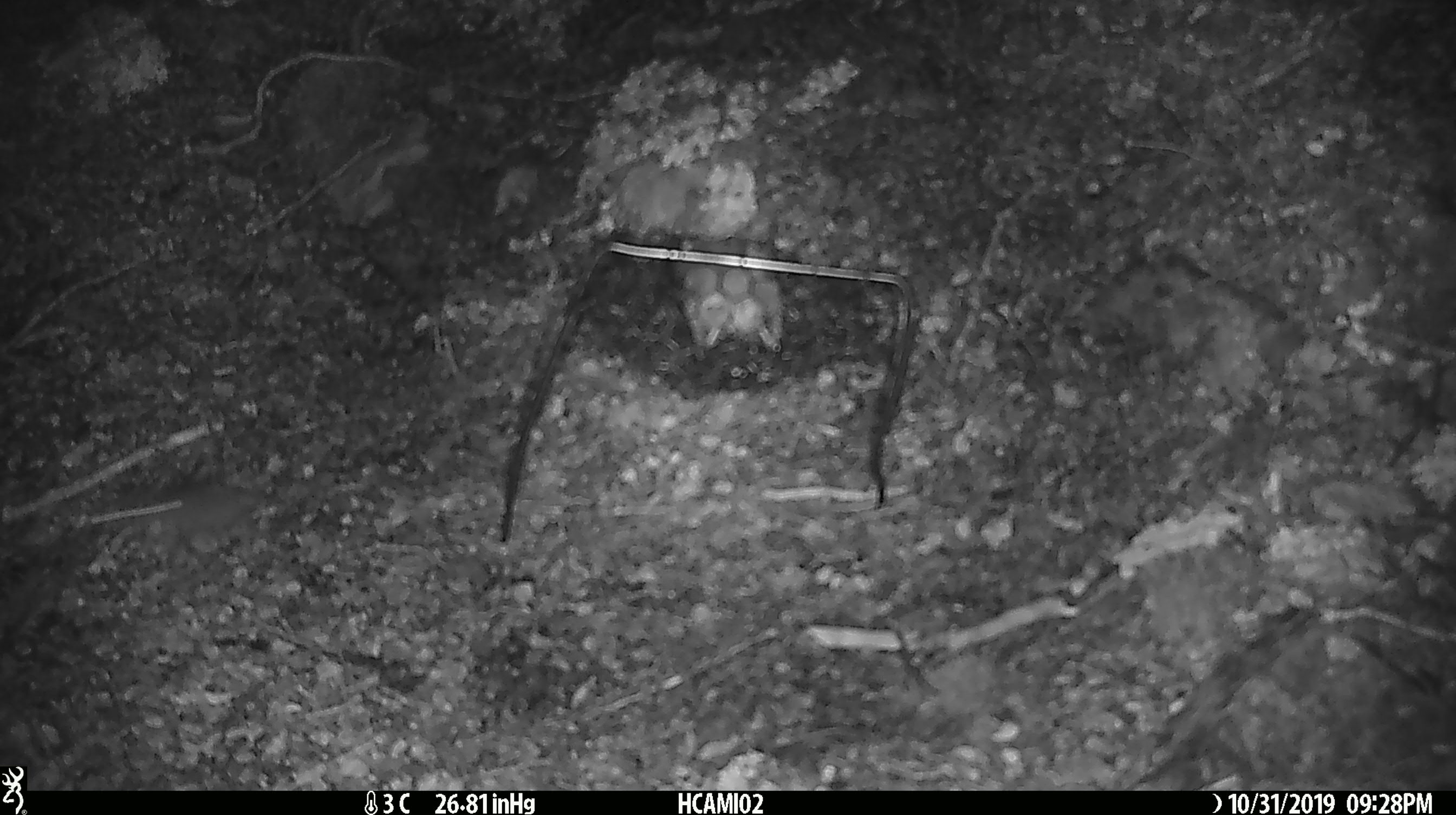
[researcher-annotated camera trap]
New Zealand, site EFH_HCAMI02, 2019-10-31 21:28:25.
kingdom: Animalia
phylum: Chordata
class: Mammalia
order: Rodentia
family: Muridae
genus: Mus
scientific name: Mus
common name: mouse